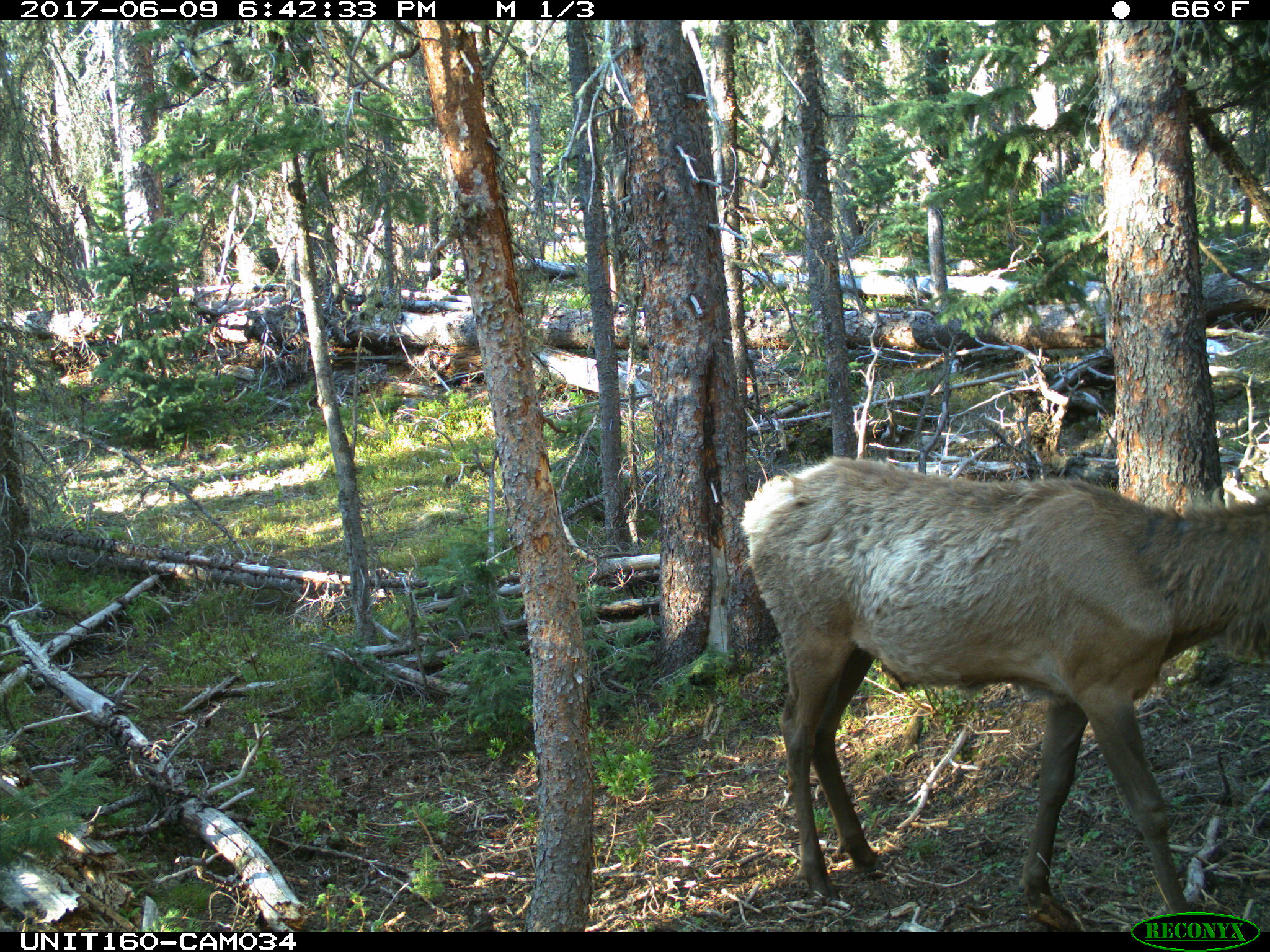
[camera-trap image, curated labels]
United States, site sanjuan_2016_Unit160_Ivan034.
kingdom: Animalia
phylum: Chordata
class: Mammalia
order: Artiodactyla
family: Cervidae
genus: Cervus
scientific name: Cervus elaphus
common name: red deer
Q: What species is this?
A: Cervus elaphus (red deer).